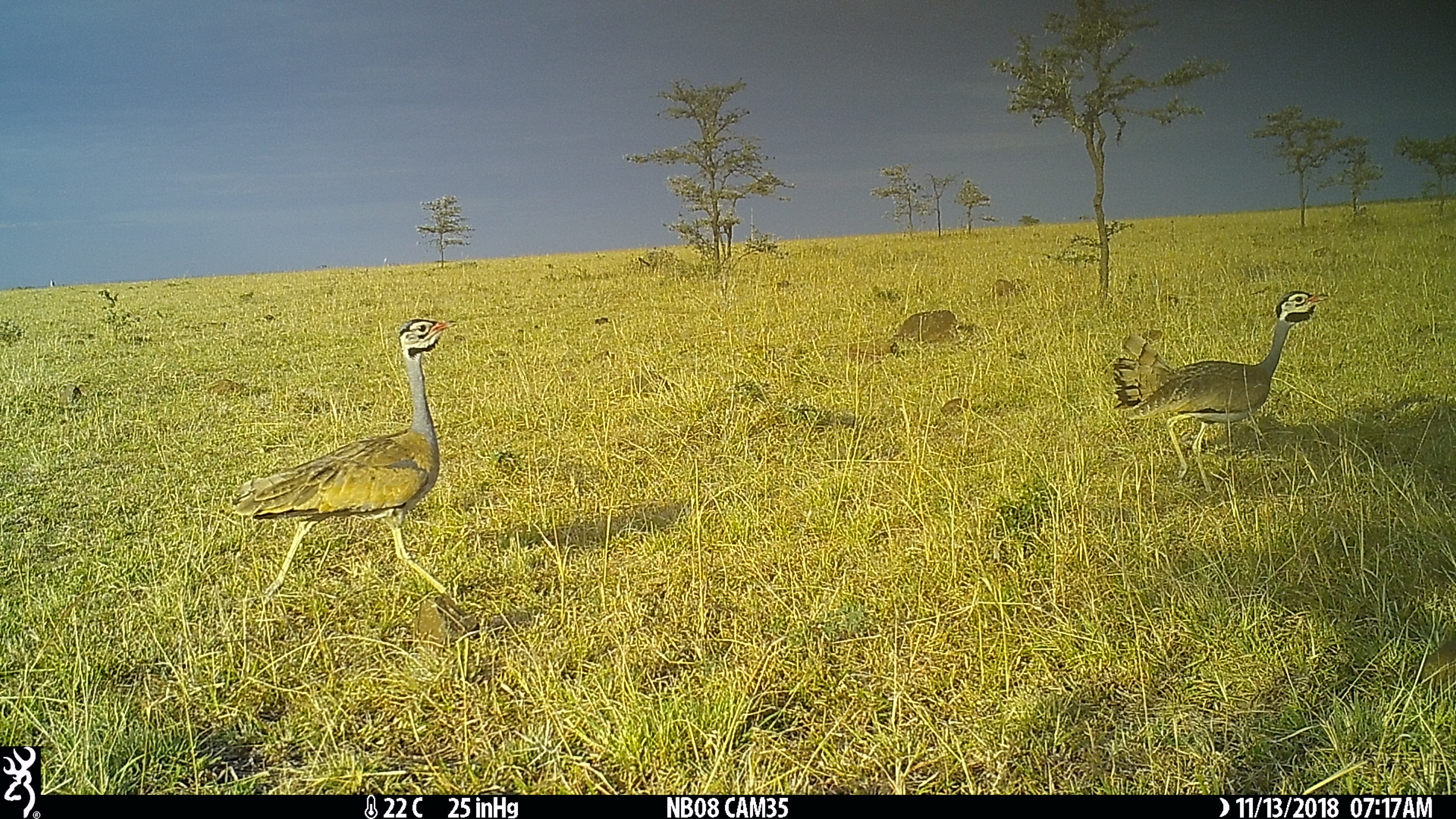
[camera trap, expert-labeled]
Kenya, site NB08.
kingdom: Animalia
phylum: Chordata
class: Aves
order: Otidiformes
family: Otididae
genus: Eupodotis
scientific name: Eupodotis senegalensis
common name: white-bellied bustard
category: bustard white bellied